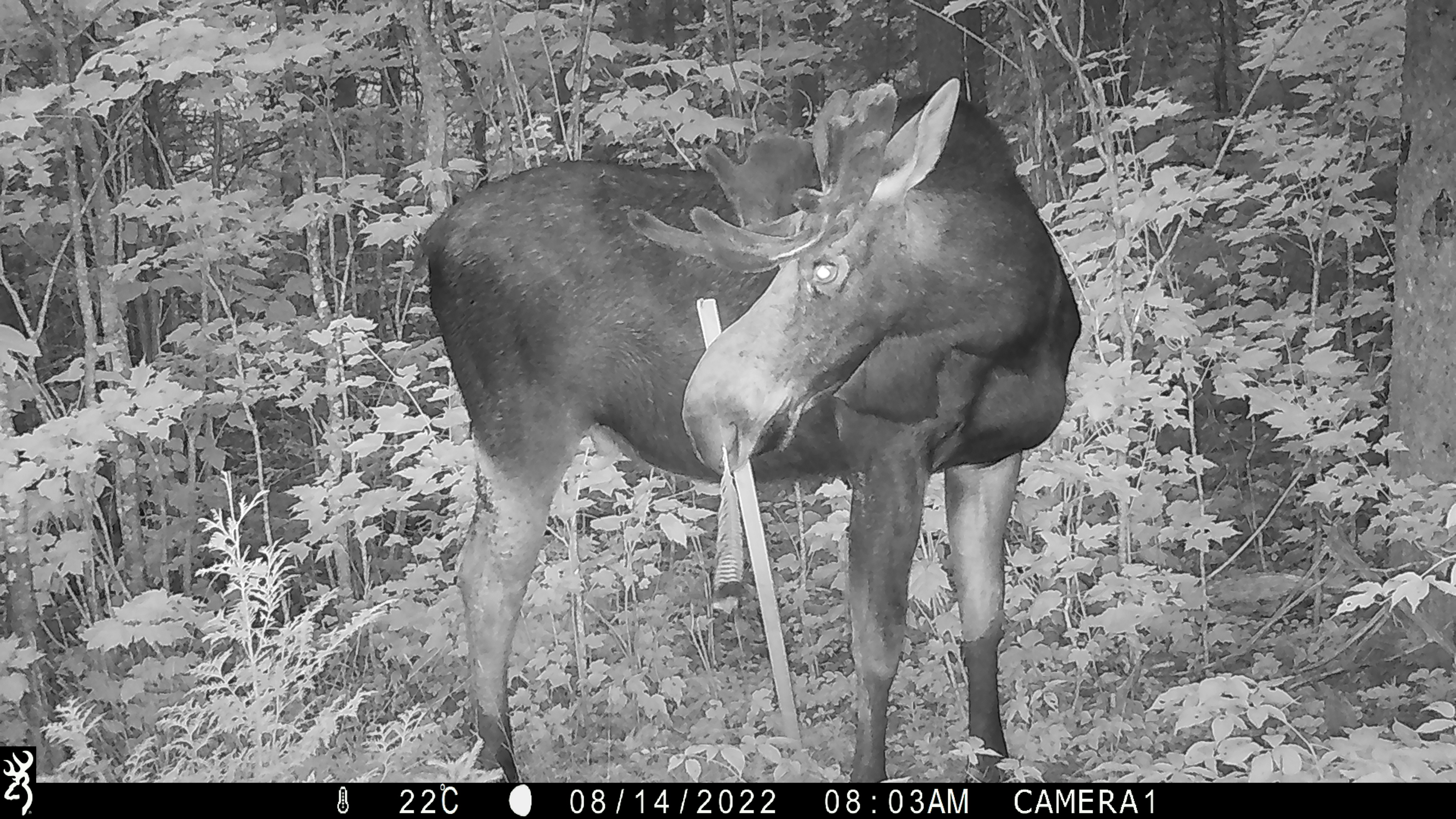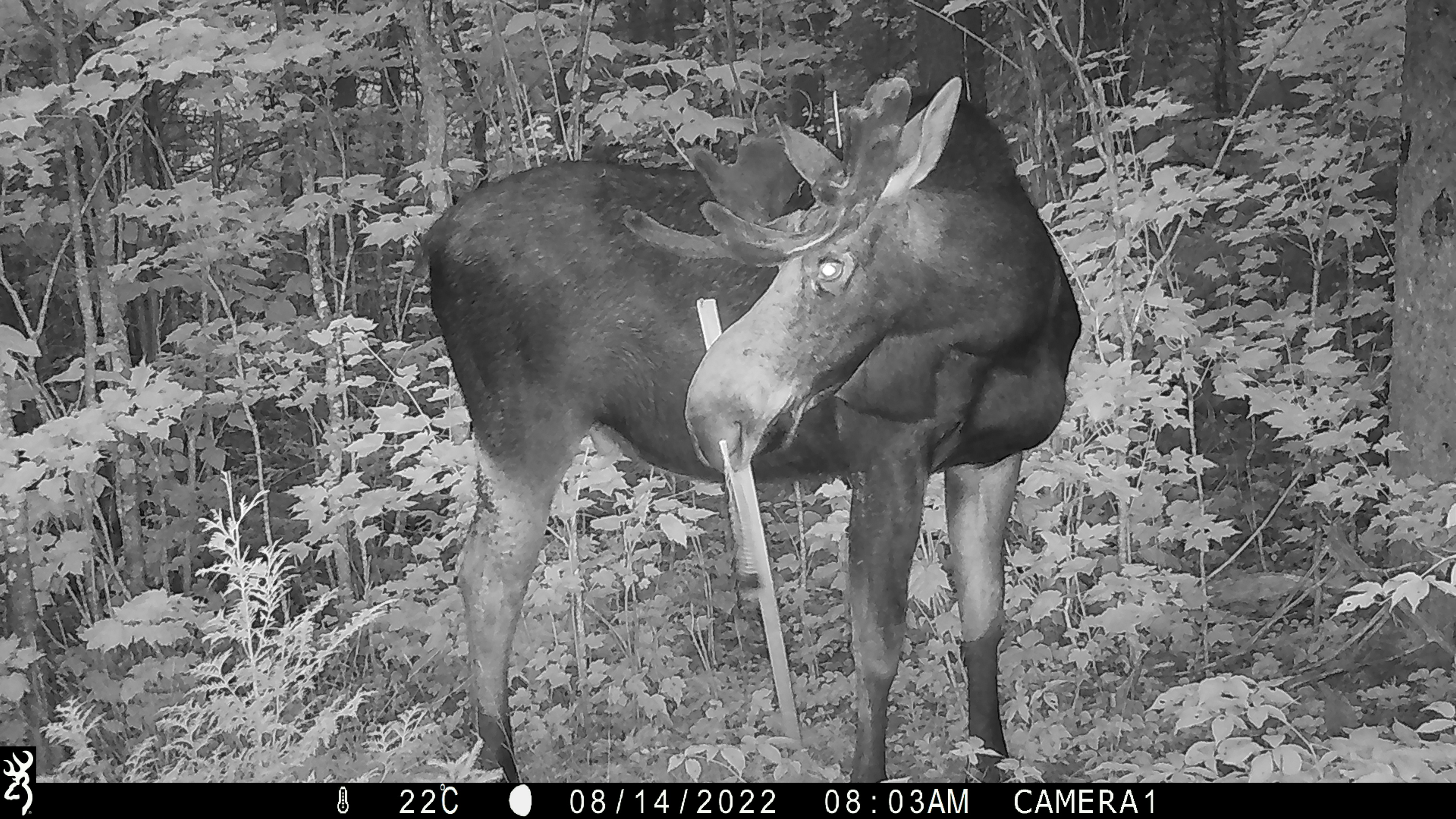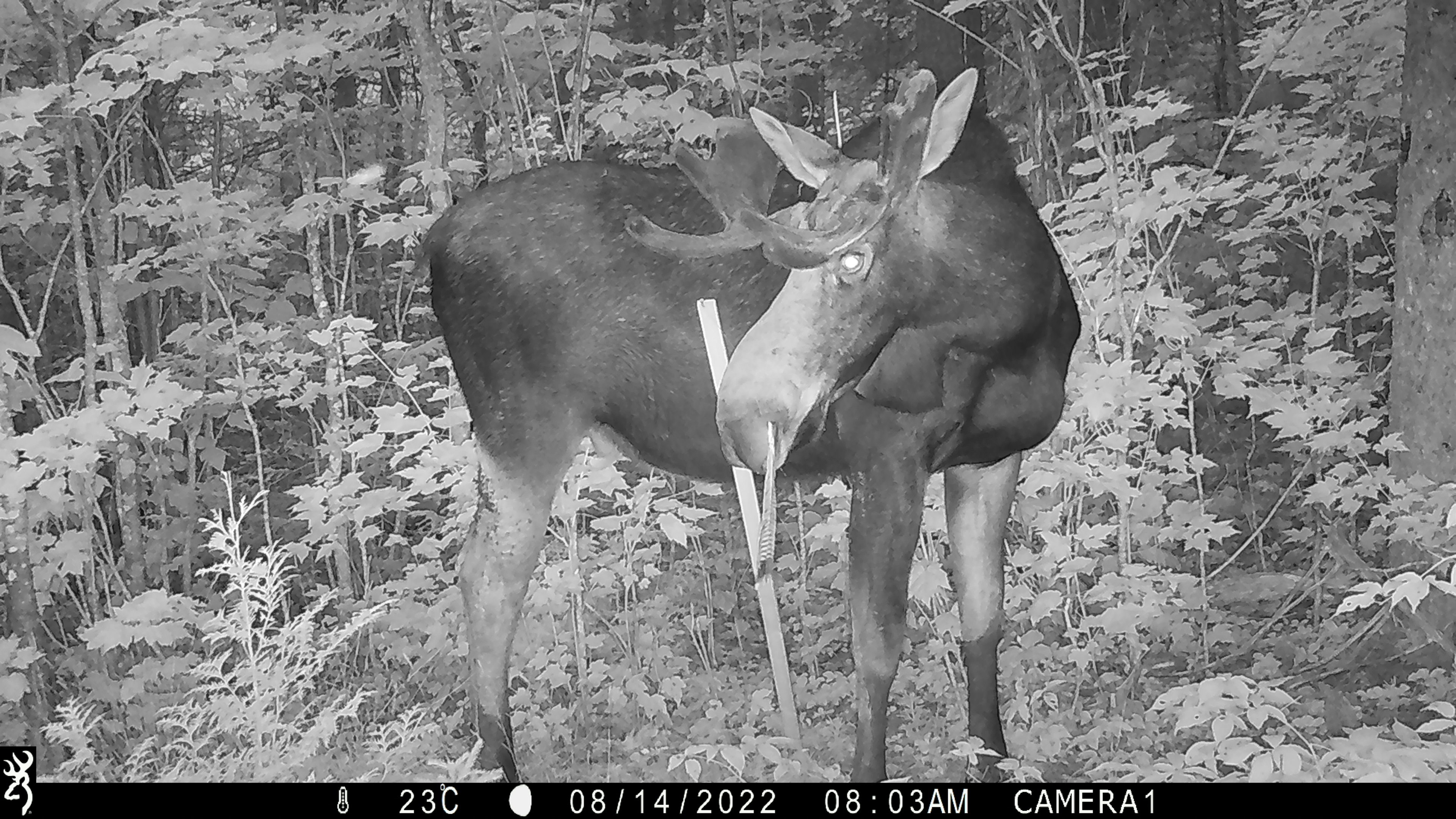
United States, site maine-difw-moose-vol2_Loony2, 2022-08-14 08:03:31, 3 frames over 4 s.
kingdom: Animalia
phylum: Chordata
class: Mammalia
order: Artiodactyla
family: Cervidae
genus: Alces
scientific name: Alces alces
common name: moose